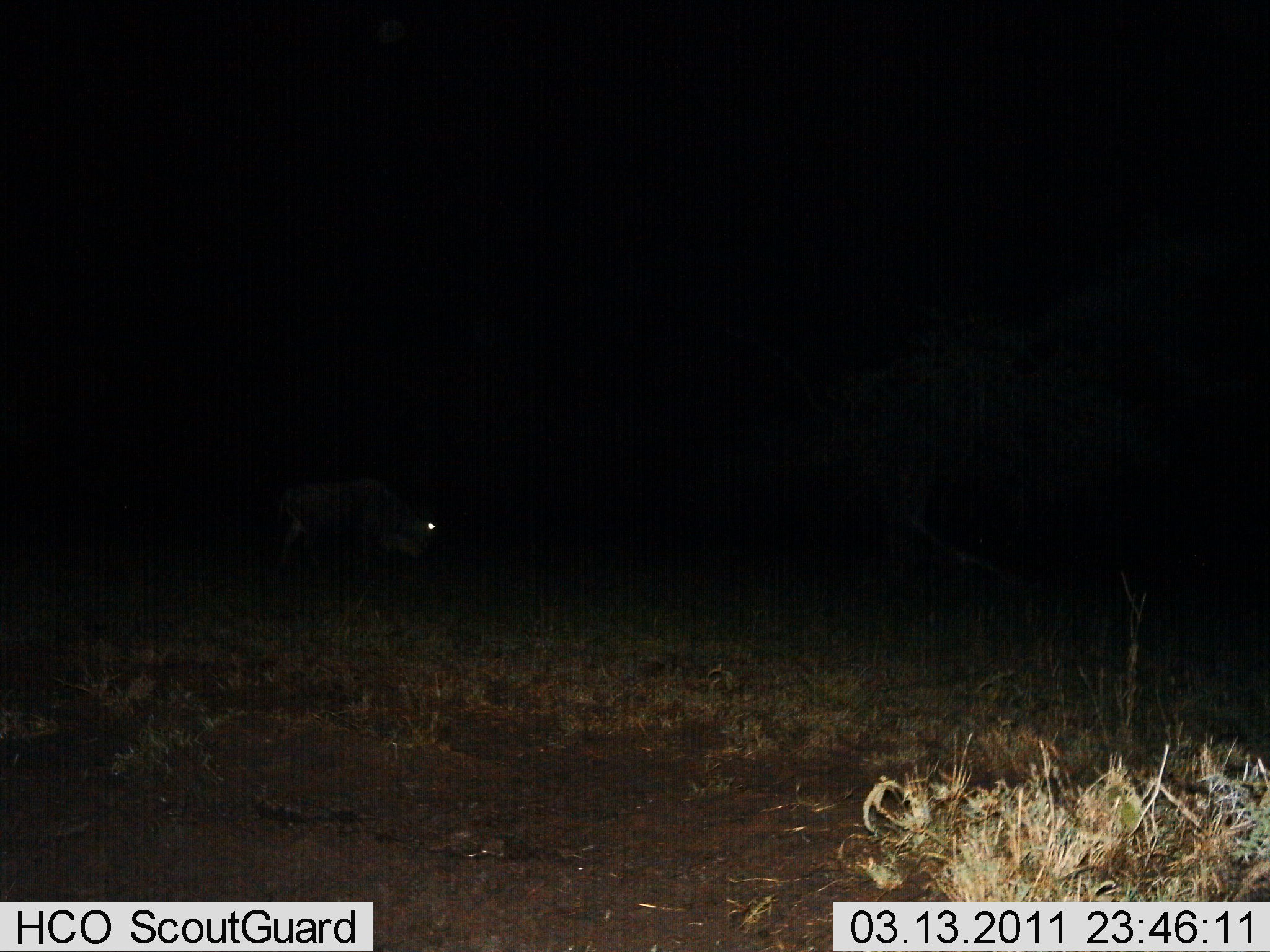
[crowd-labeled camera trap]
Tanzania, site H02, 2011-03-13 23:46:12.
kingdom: Animalia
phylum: Chordata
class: Mammalia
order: Artiodactyla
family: Bovidae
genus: Connochaetes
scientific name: Connochaetes taurinus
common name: blue wildebeest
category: wildebeest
Wildebeest (blue wildebeest) (Connochaetes taurinus), count 1. Behavior (volunteer vote fractions): standing 23%, resting 0%, moving 54%, interacting 0%. Young present (vote fraction): 0%. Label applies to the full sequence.